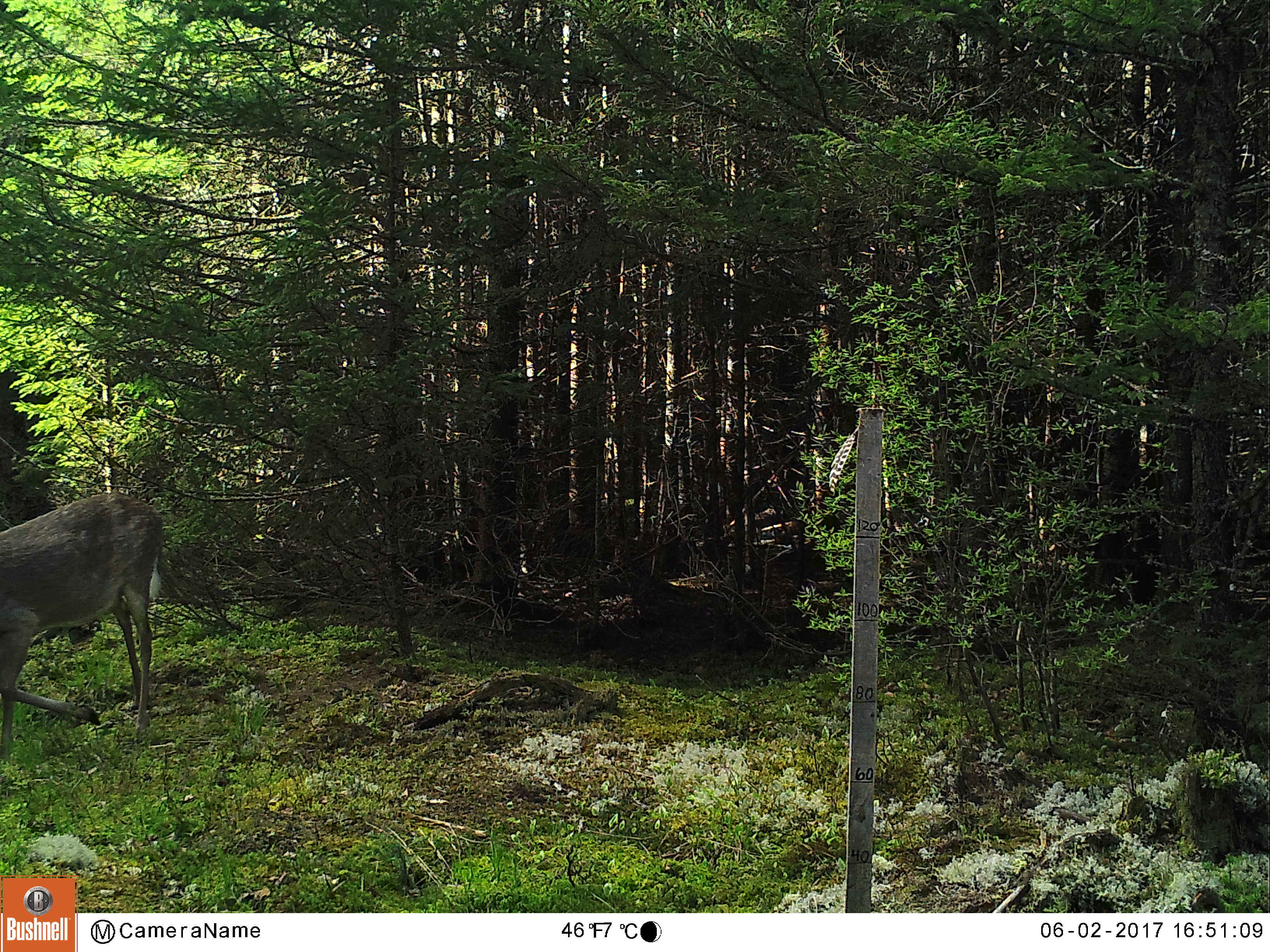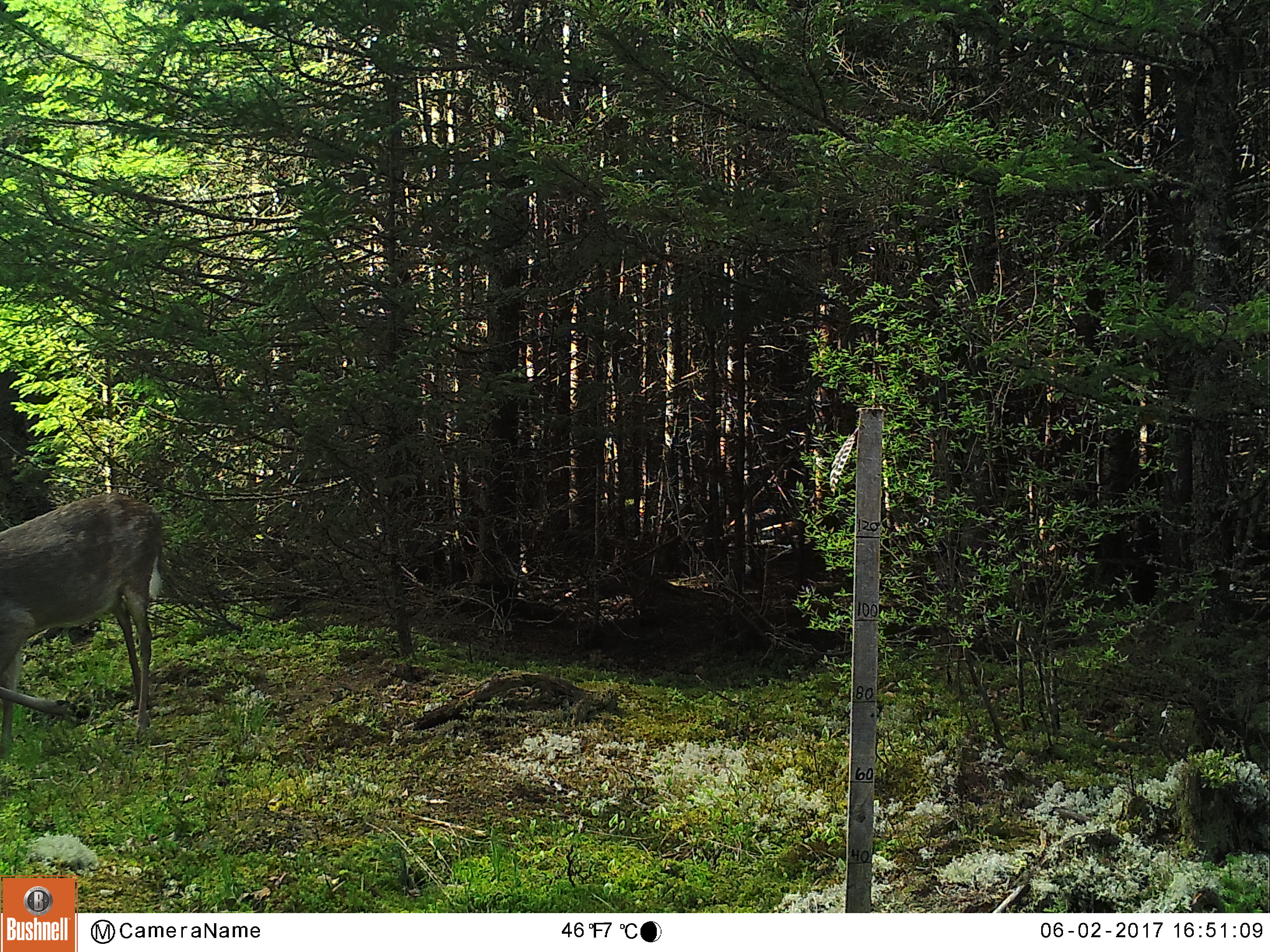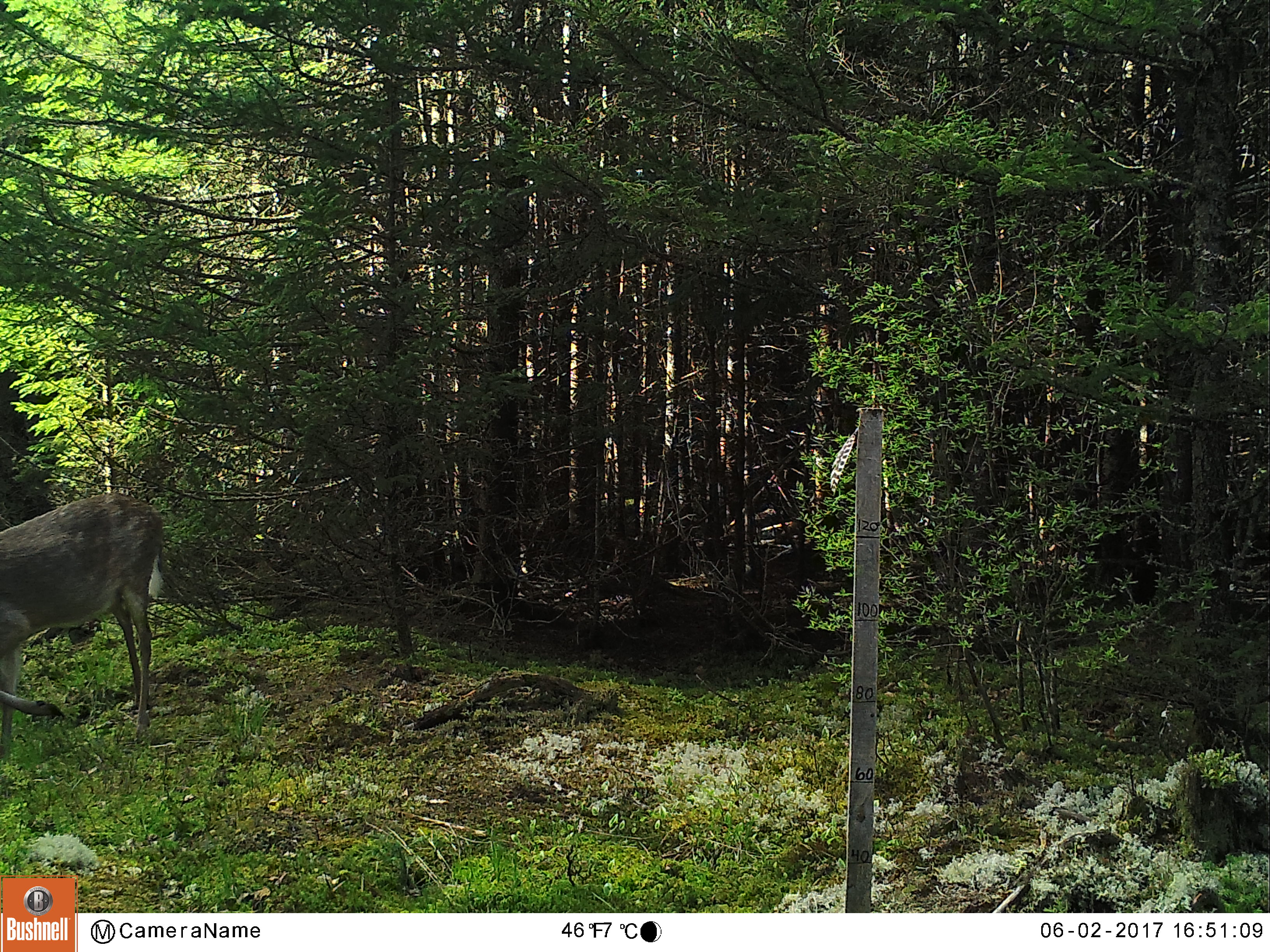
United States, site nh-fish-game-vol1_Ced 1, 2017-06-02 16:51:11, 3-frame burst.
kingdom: Animalia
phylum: Chordata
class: Mammalia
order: Artiodactyla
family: Cervidae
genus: Odocoileus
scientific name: Odocoileus virginianus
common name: white-tailed deer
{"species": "white-tailed deer (Odocoileus virginianus)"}